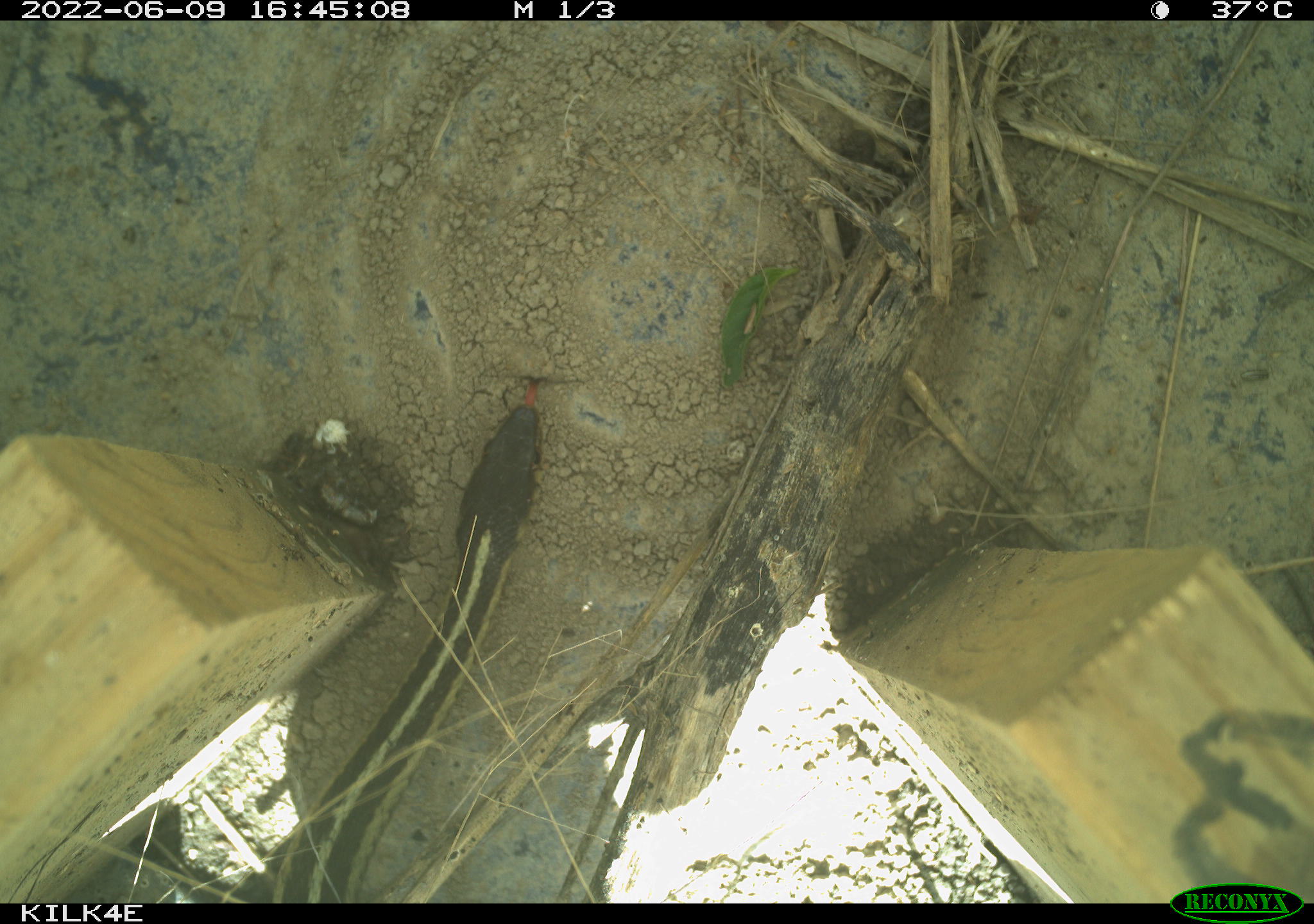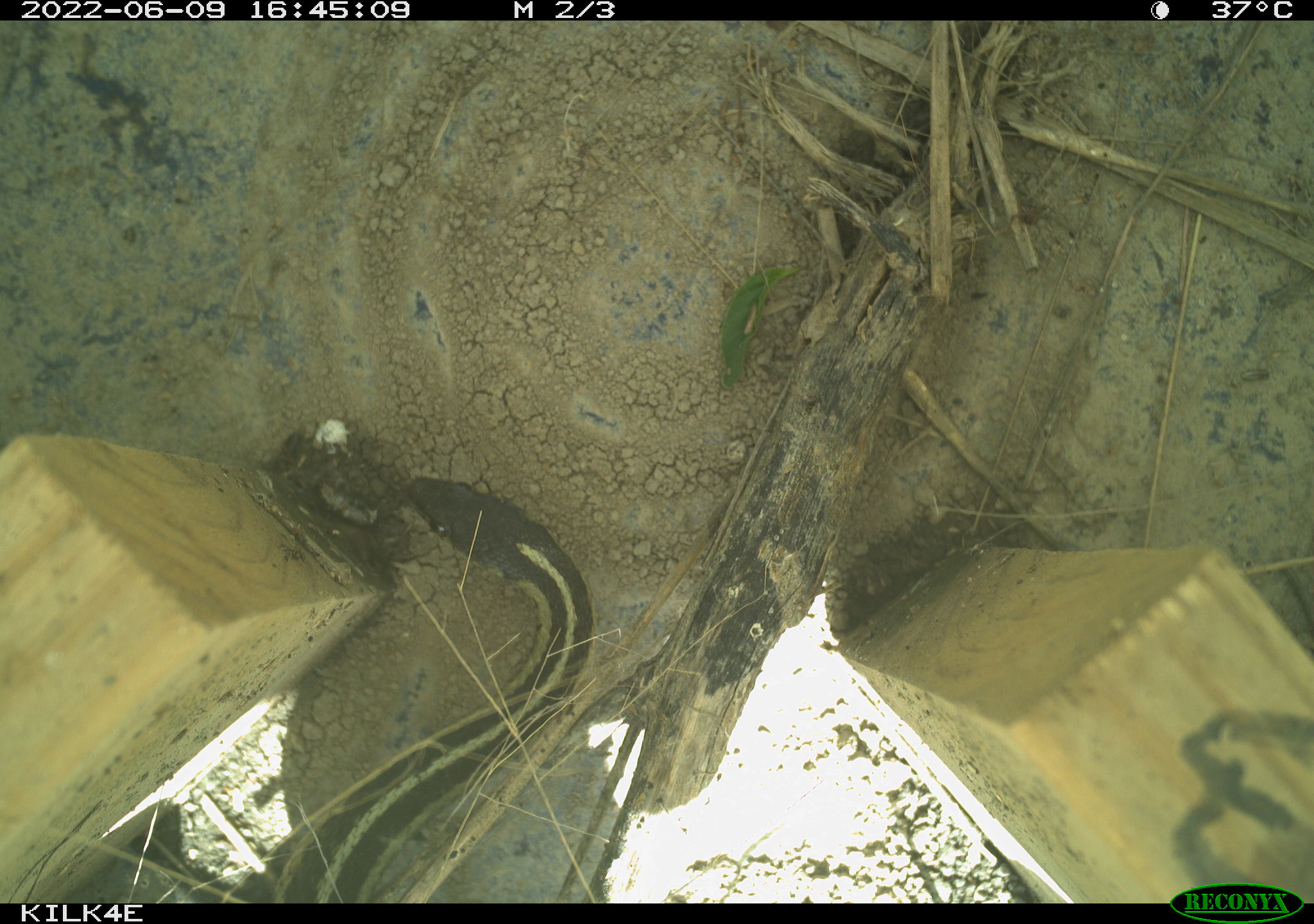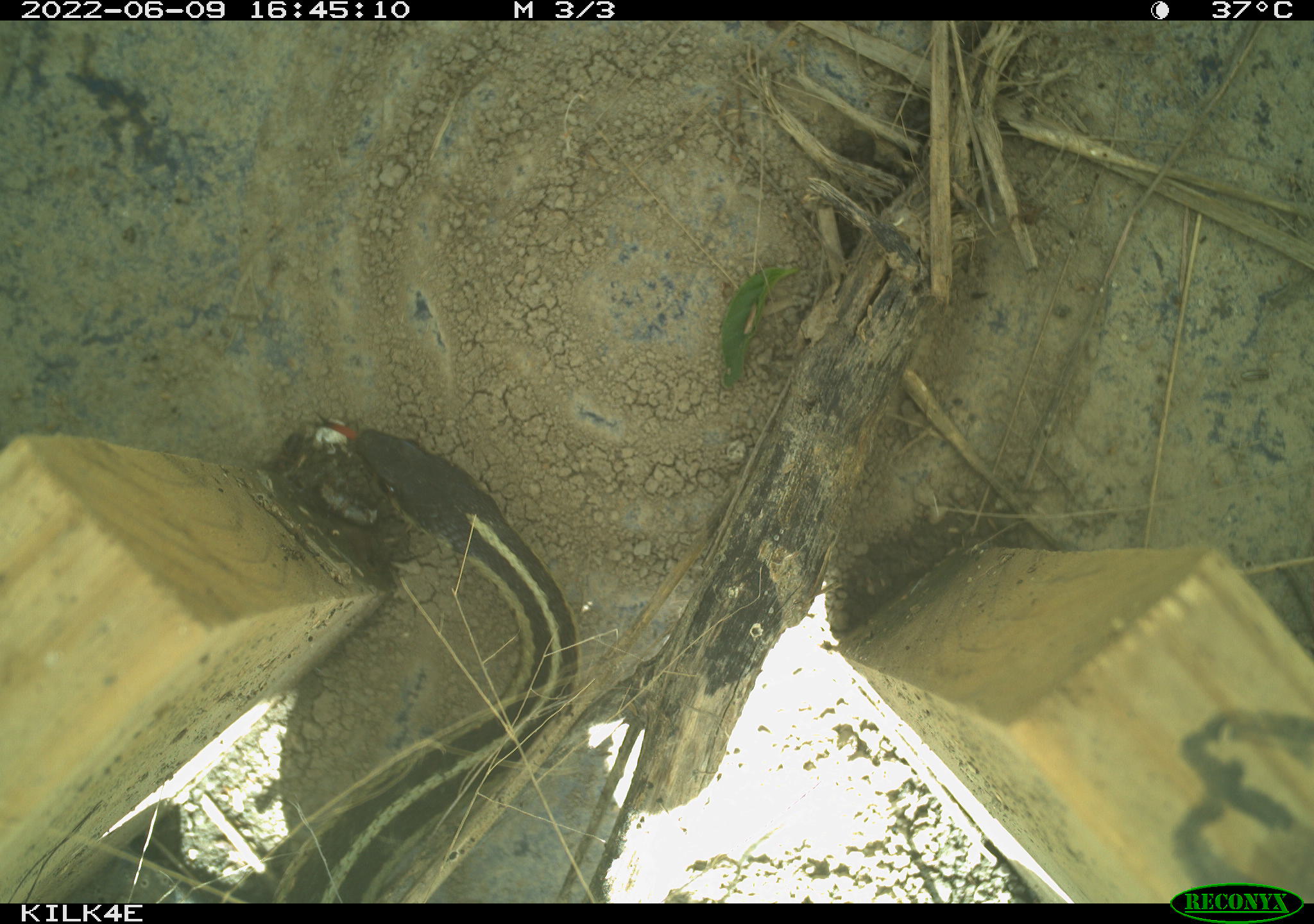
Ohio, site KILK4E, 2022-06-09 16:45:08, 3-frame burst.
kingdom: Animalia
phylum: Chordata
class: Reptilia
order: Squamata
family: Colubridae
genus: Thamnophis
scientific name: Thamnophis sirtalis sirtalis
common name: eastern gartersnake